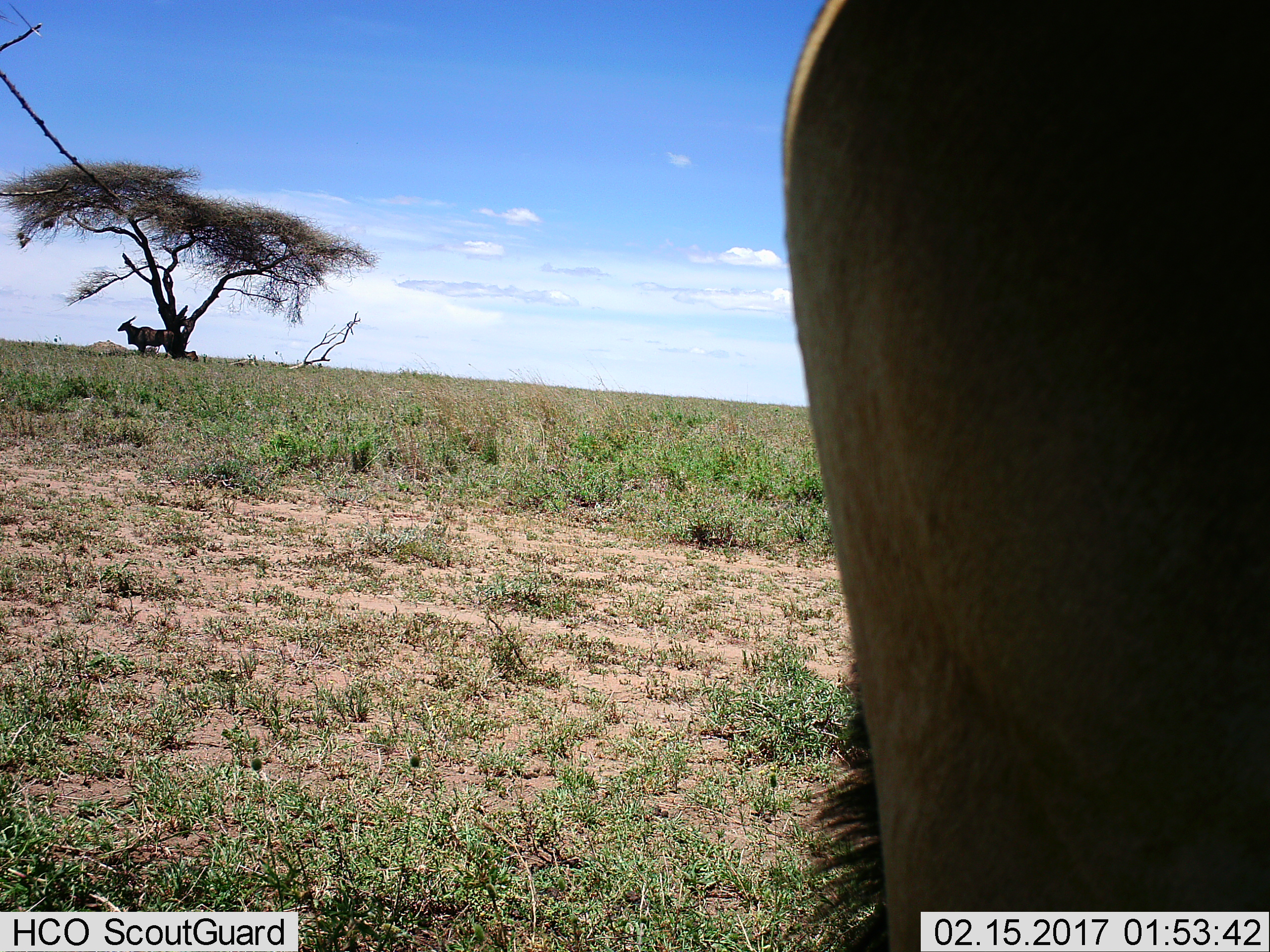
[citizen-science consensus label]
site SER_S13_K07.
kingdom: Animalia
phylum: Chordata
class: Mammalia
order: Artiodactyla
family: Bovidae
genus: Tragelaphus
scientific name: Tragelaphus oryx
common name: eland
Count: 2.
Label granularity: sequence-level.